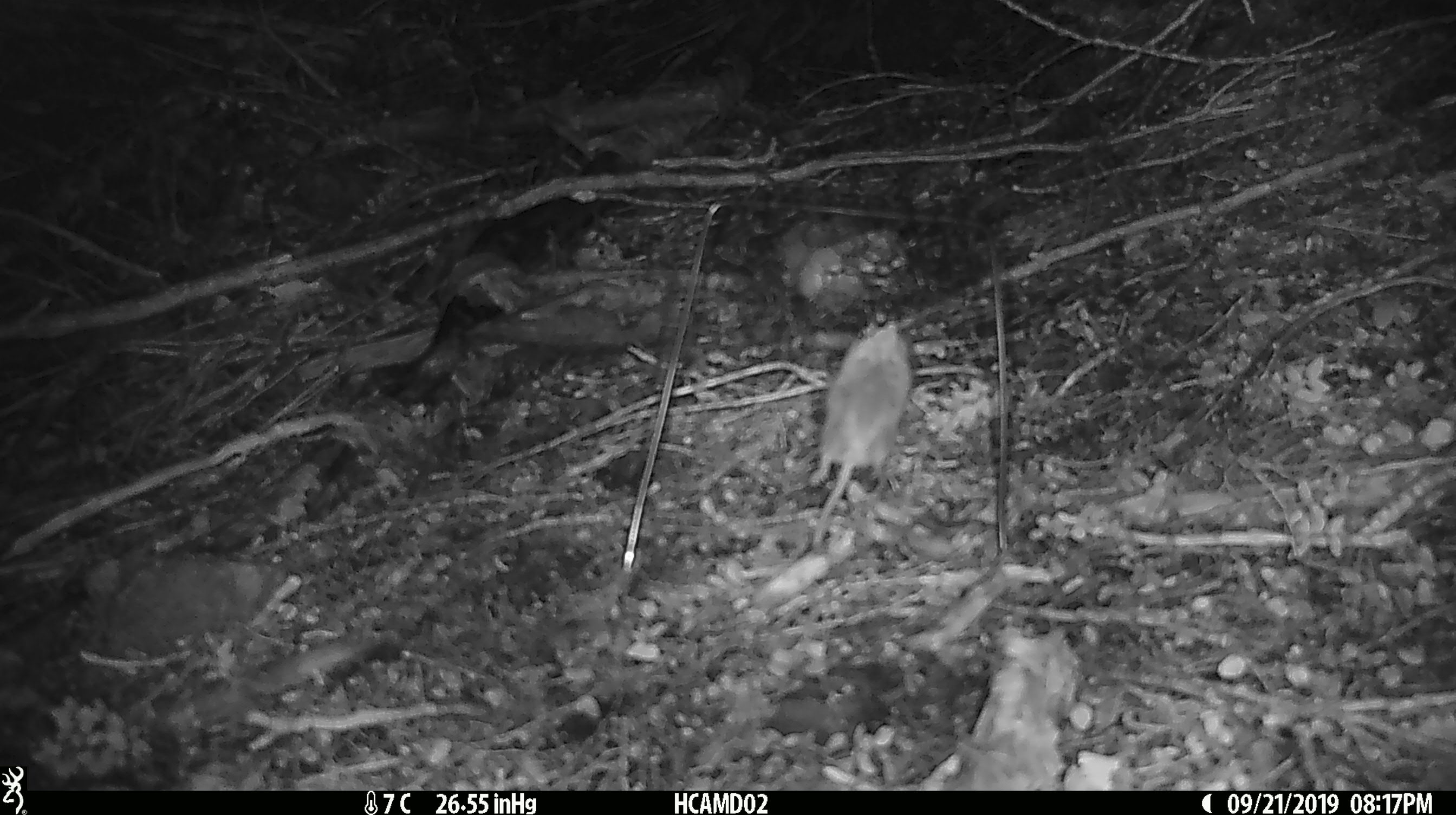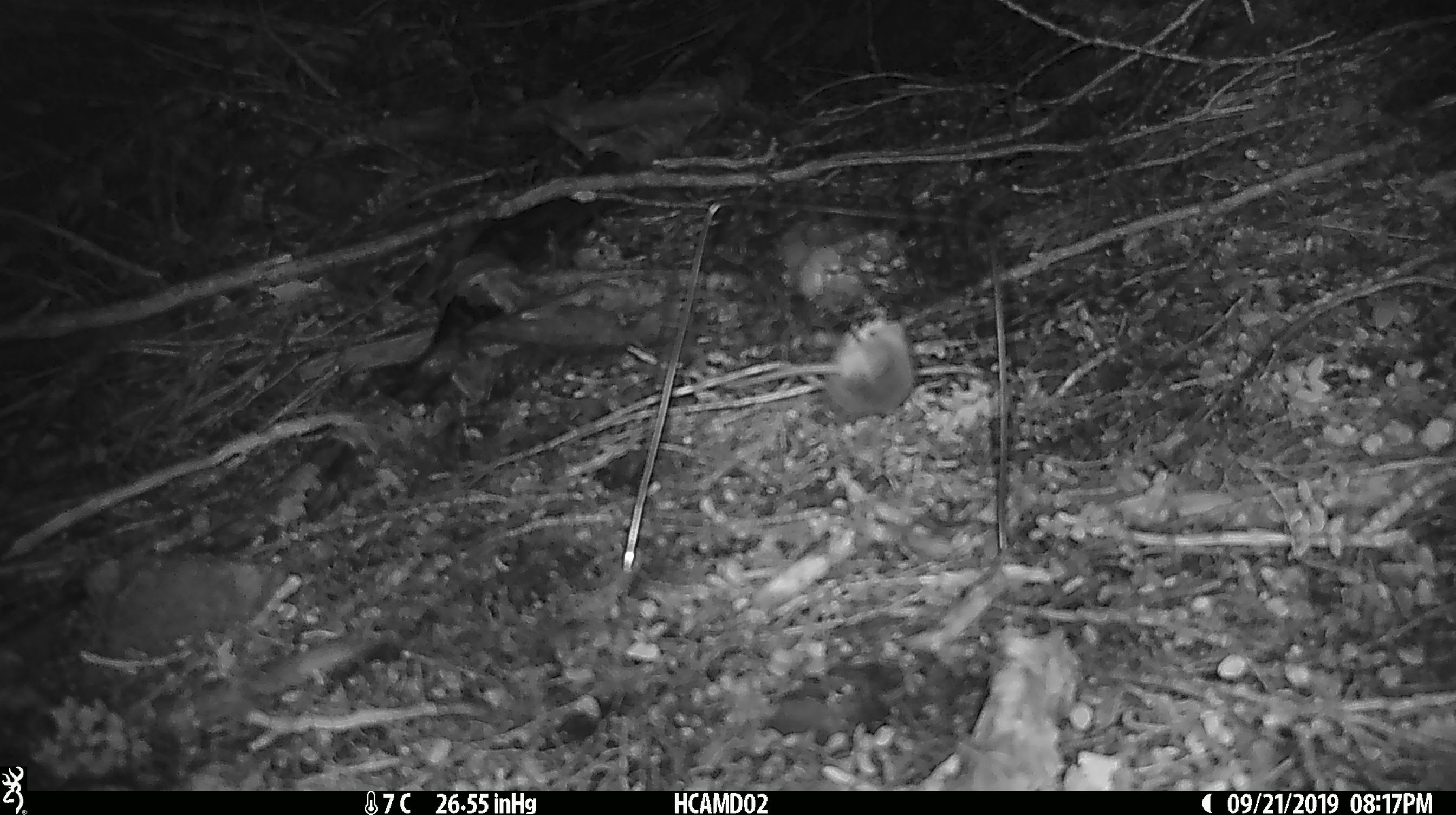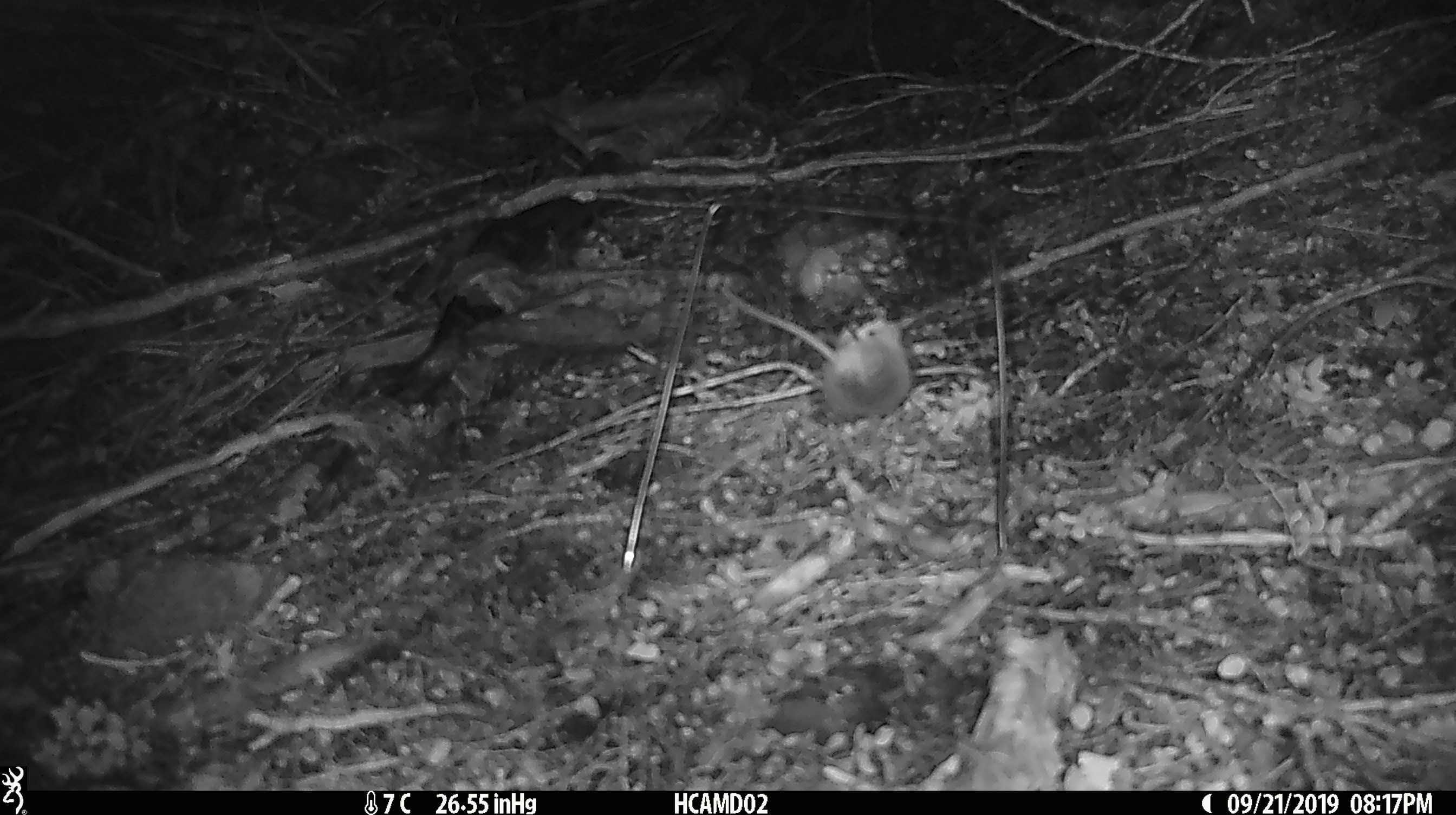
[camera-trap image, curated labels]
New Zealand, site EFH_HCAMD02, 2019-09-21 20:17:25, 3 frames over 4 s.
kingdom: Animalia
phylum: Chordata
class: Mammalia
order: Rodentia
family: Muridae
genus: Mus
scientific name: Mus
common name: mouse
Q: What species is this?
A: Mouse (Mus).